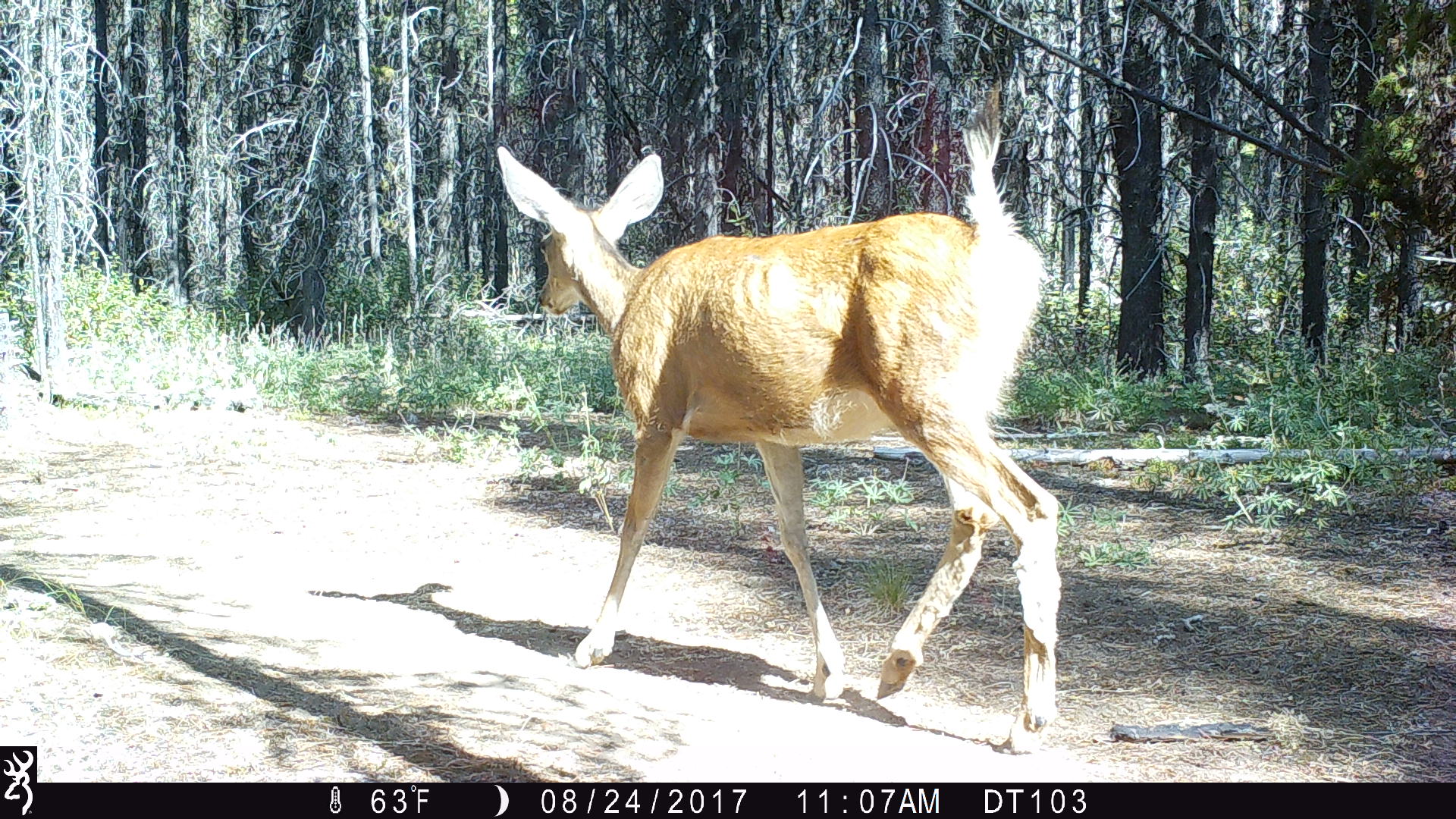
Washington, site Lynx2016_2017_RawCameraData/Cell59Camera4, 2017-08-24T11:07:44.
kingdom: Animalia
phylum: Chordata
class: Mammalia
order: Artiodactyla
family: Cervidae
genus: Odocoileus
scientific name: Odocoileus hemionus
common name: mule deer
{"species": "Odocoileus hemionus (mule deer)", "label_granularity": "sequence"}